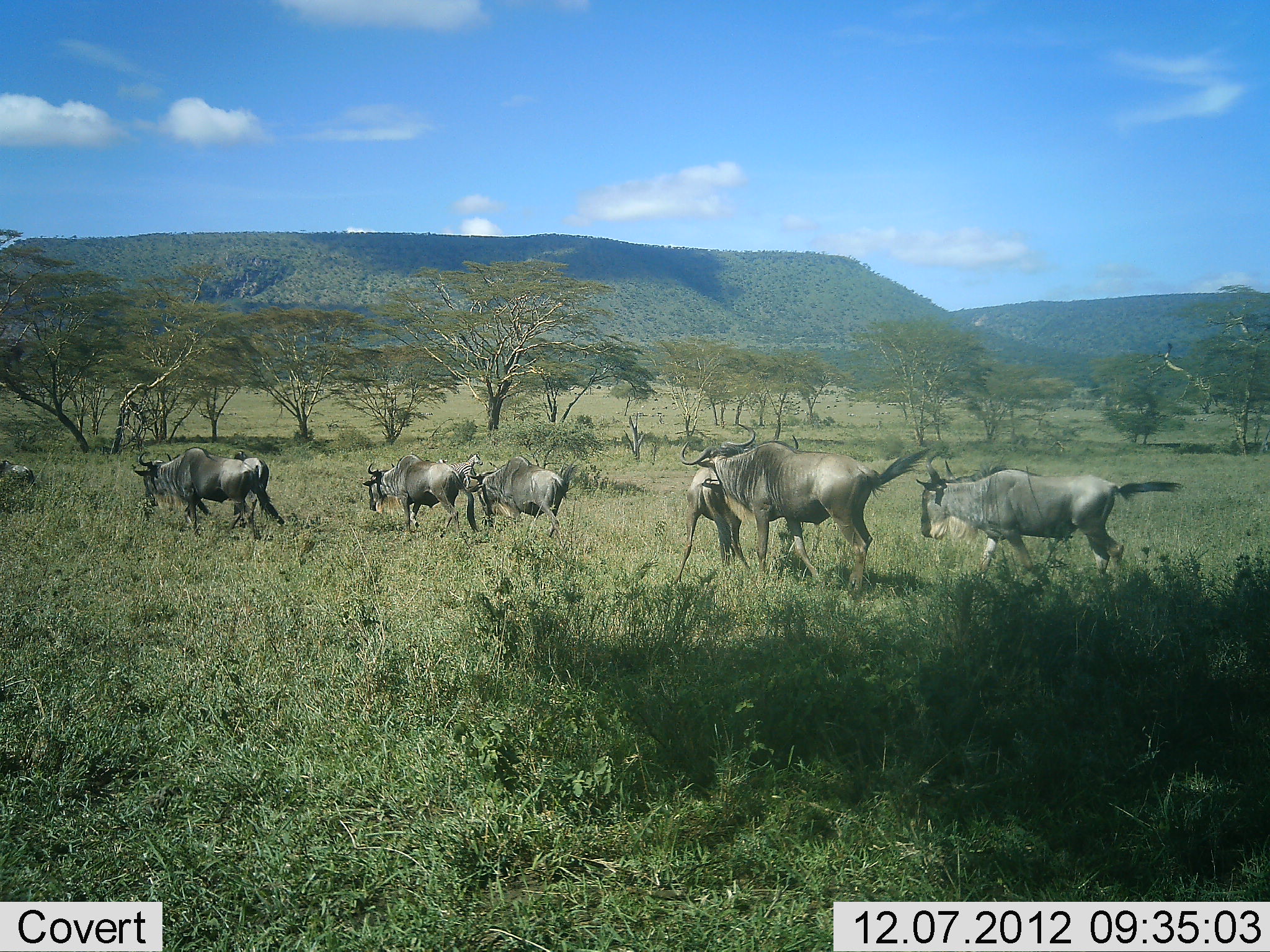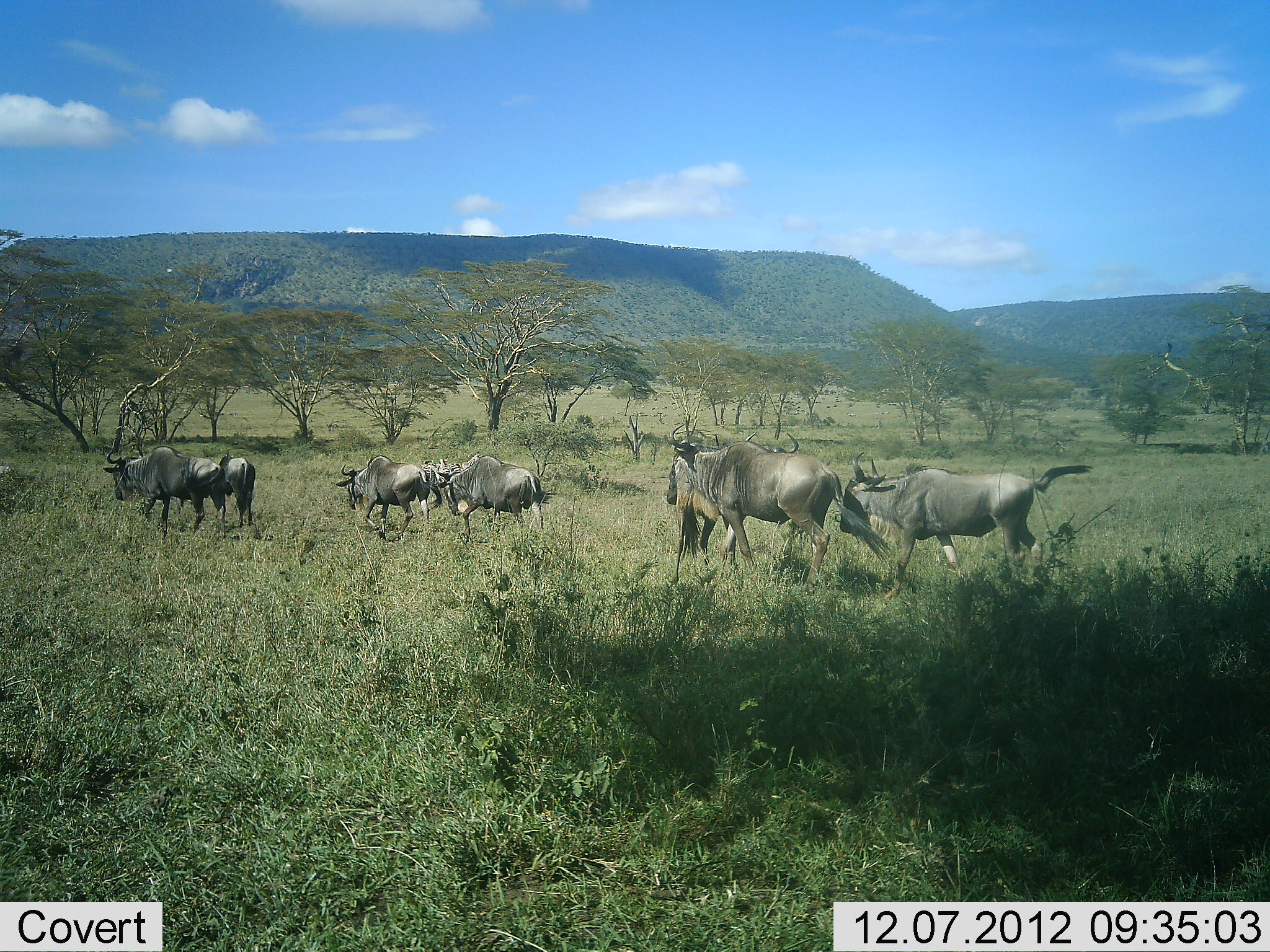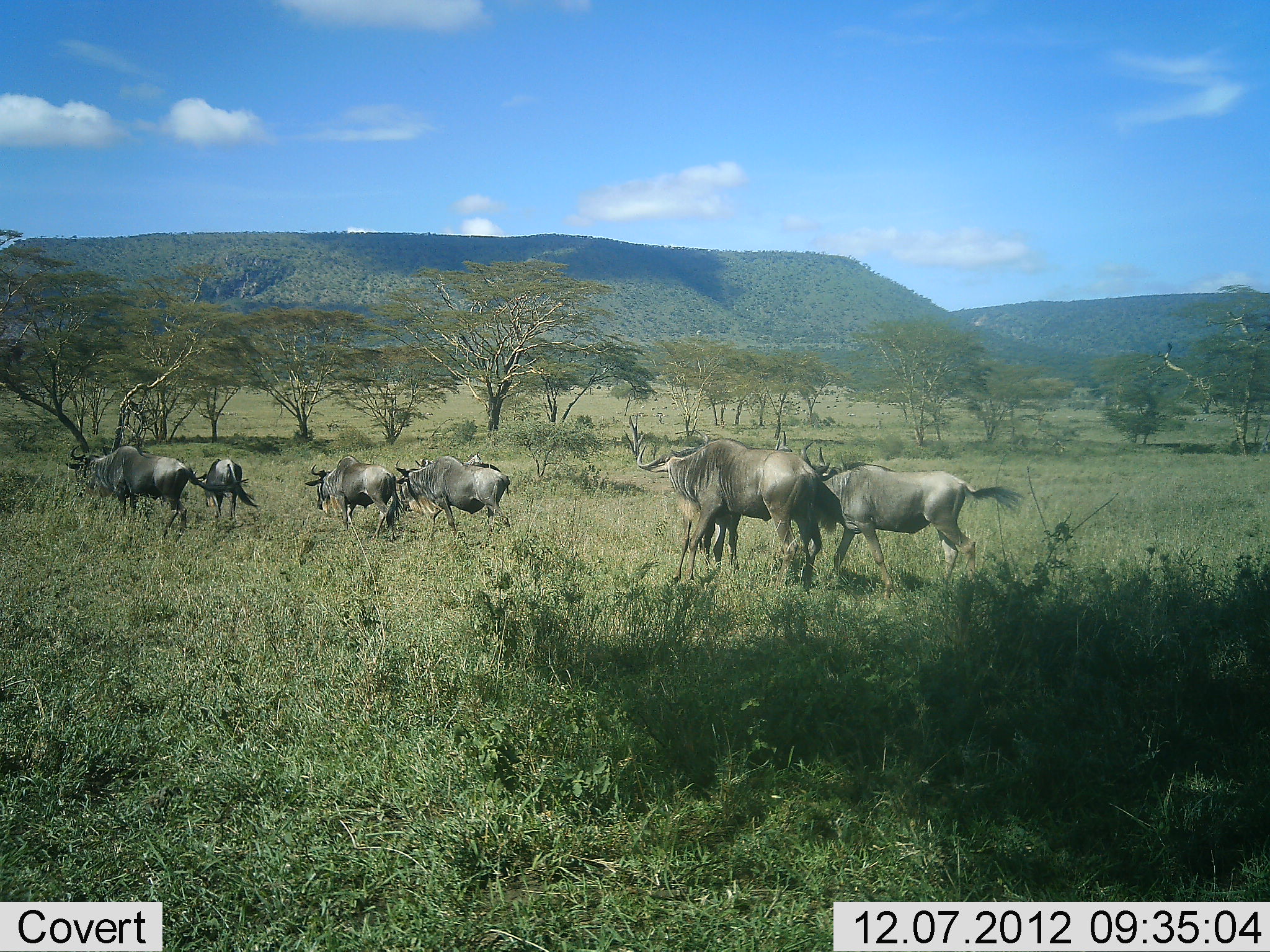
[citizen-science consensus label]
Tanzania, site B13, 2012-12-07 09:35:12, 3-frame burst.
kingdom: Animalia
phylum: Chordata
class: Mammalia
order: Artiodactyla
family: Bovidae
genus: Connochaetes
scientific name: Connochaetes taurinus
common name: blue wildebeest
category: wildebeest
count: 8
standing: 10%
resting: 0%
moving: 90%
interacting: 10%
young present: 0%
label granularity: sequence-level